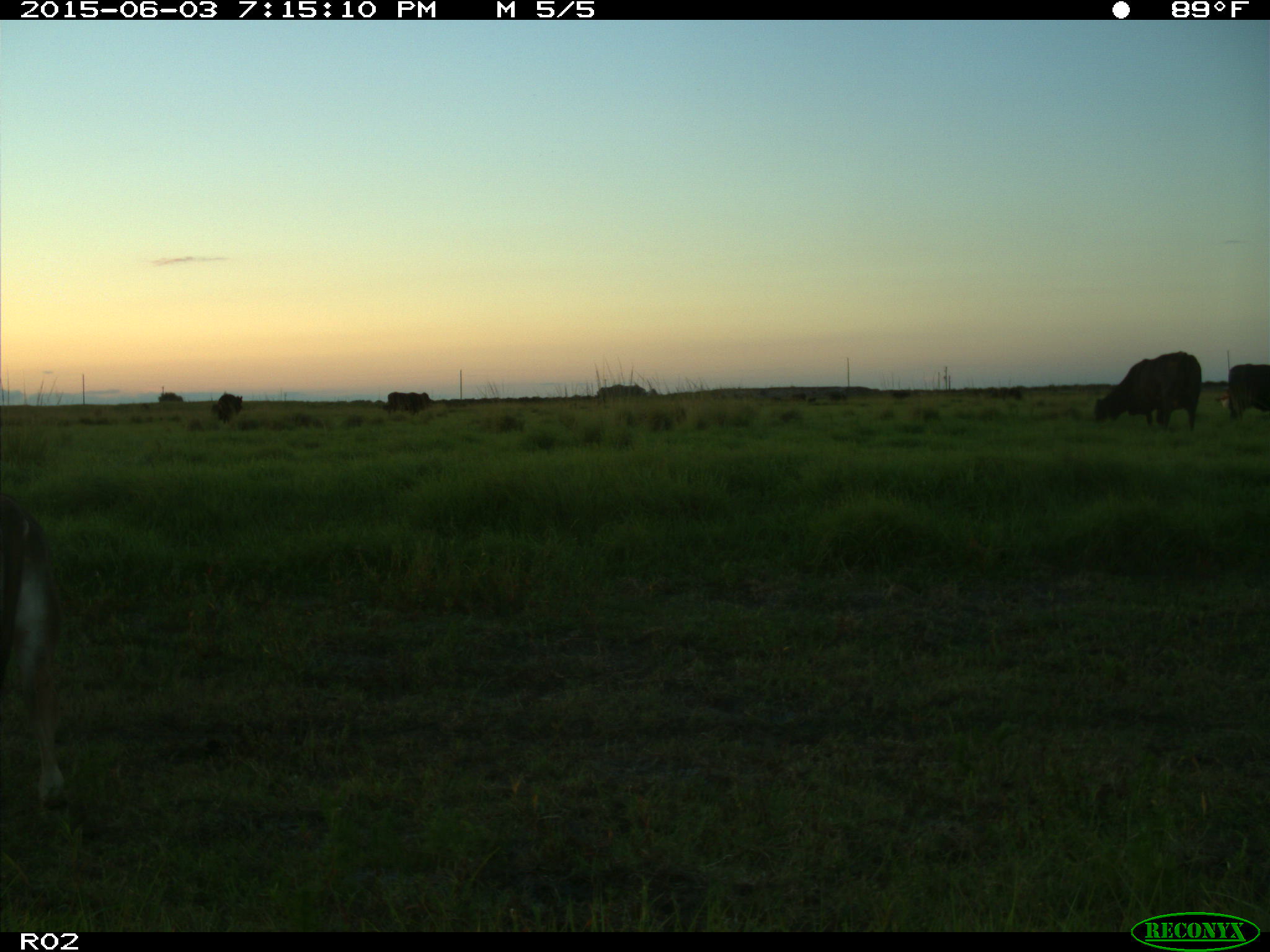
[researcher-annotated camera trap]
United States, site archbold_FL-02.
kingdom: Animalia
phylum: Chordata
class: Mammalia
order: Artiodactyla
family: Bovidae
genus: Bos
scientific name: Bos taurus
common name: domestic cow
Bos taurus (domestic cow).